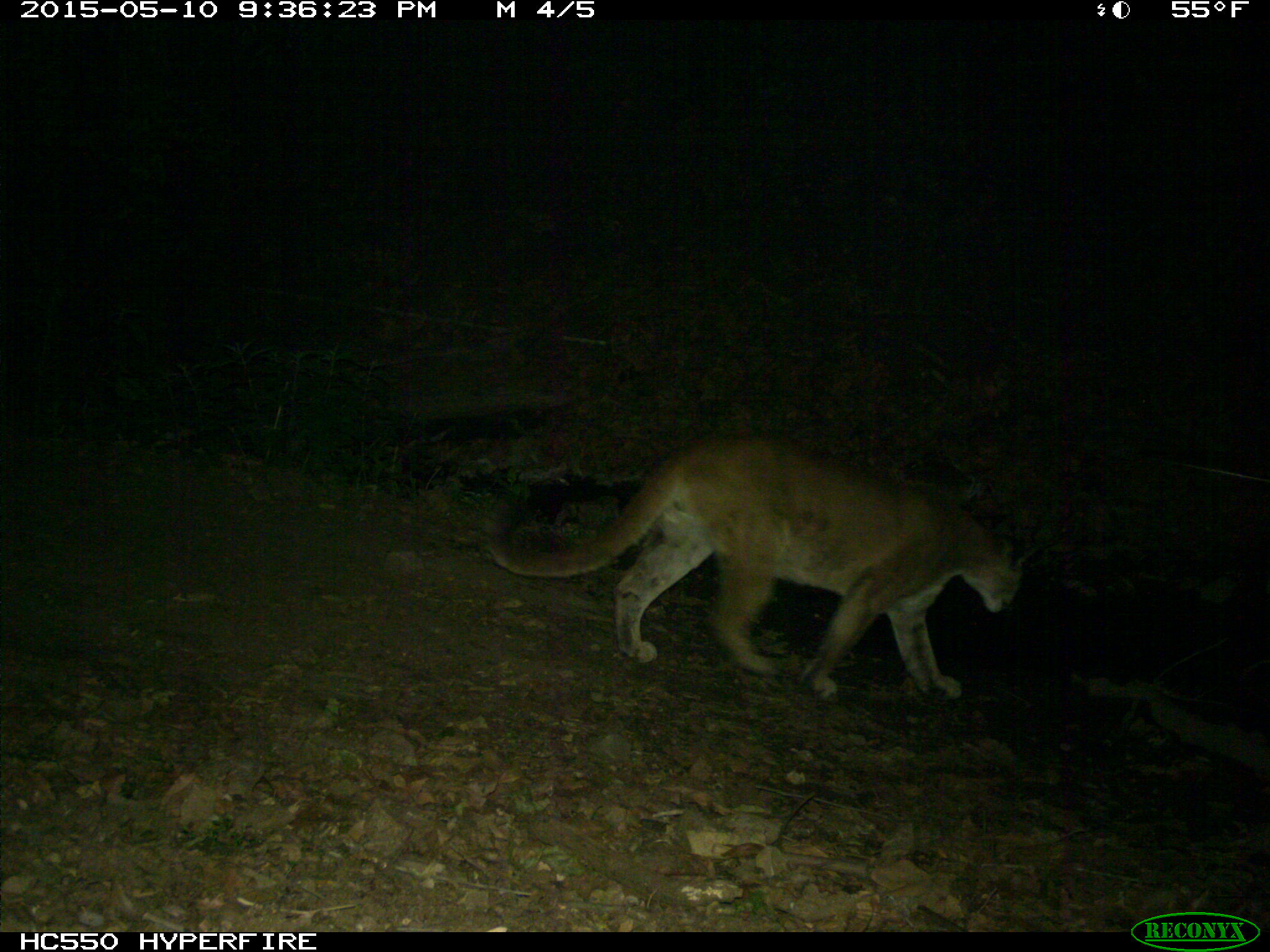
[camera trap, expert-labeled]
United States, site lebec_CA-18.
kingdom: Animalia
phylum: Chordata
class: Mammalia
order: Carnivora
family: Felidae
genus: Puma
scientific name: Puma concolor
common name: mountain lion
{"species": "Puma concolor (mountain lion)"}